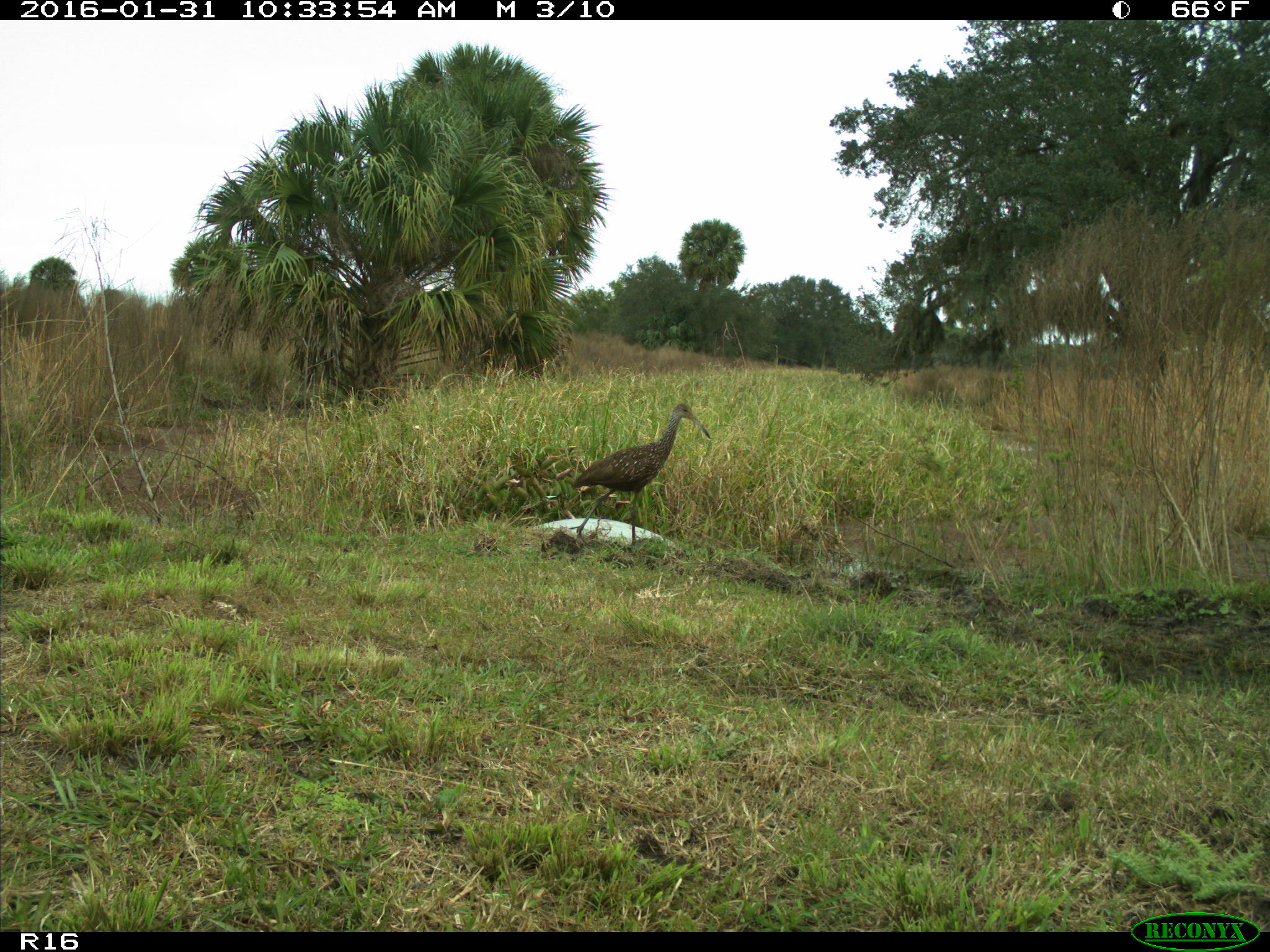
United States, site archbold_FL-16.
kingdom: Animalia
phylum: Chordata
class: Aves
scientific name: Aves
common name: birds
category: unidentified bird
Unidentified bird (birds) (Aves).